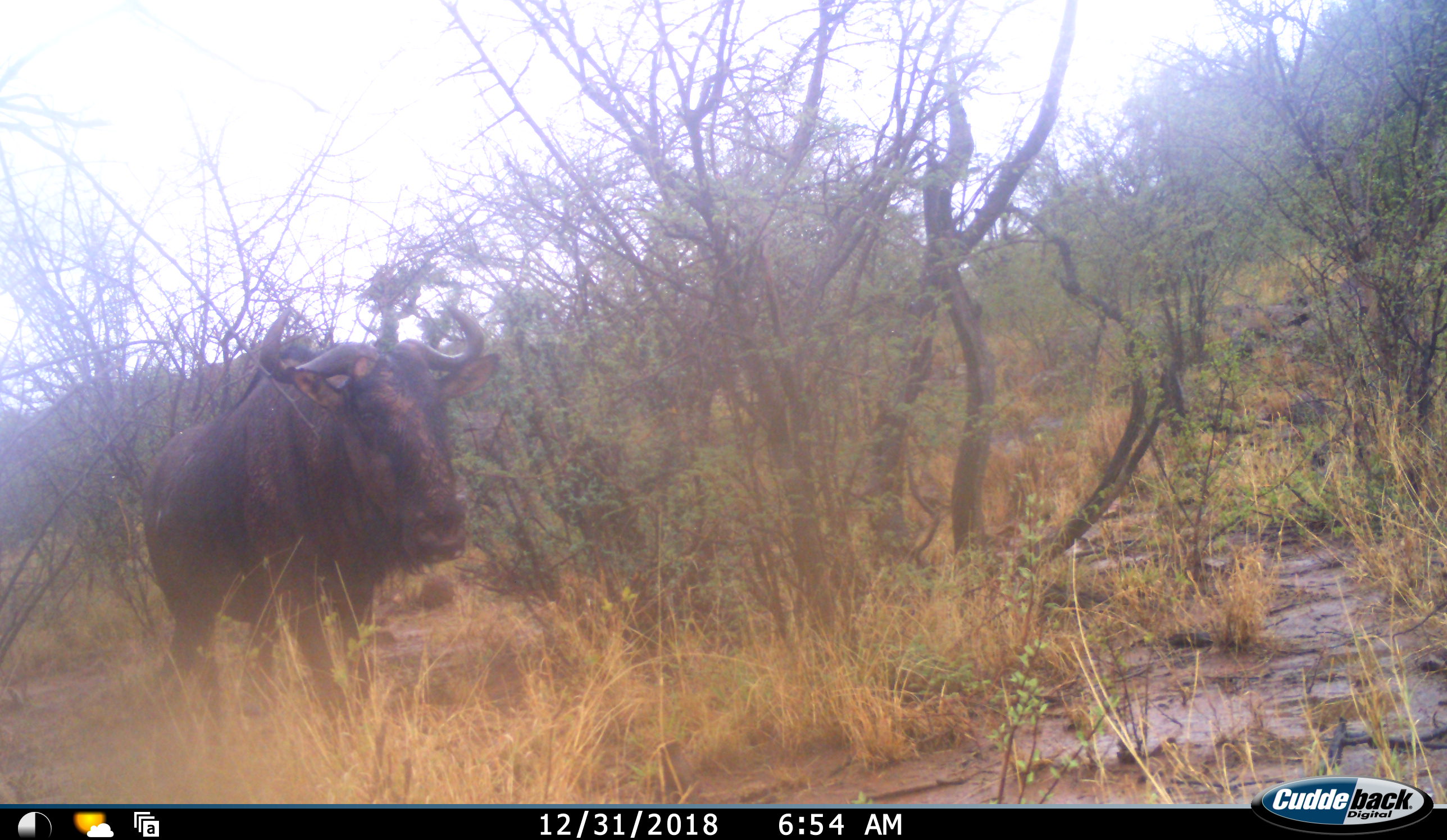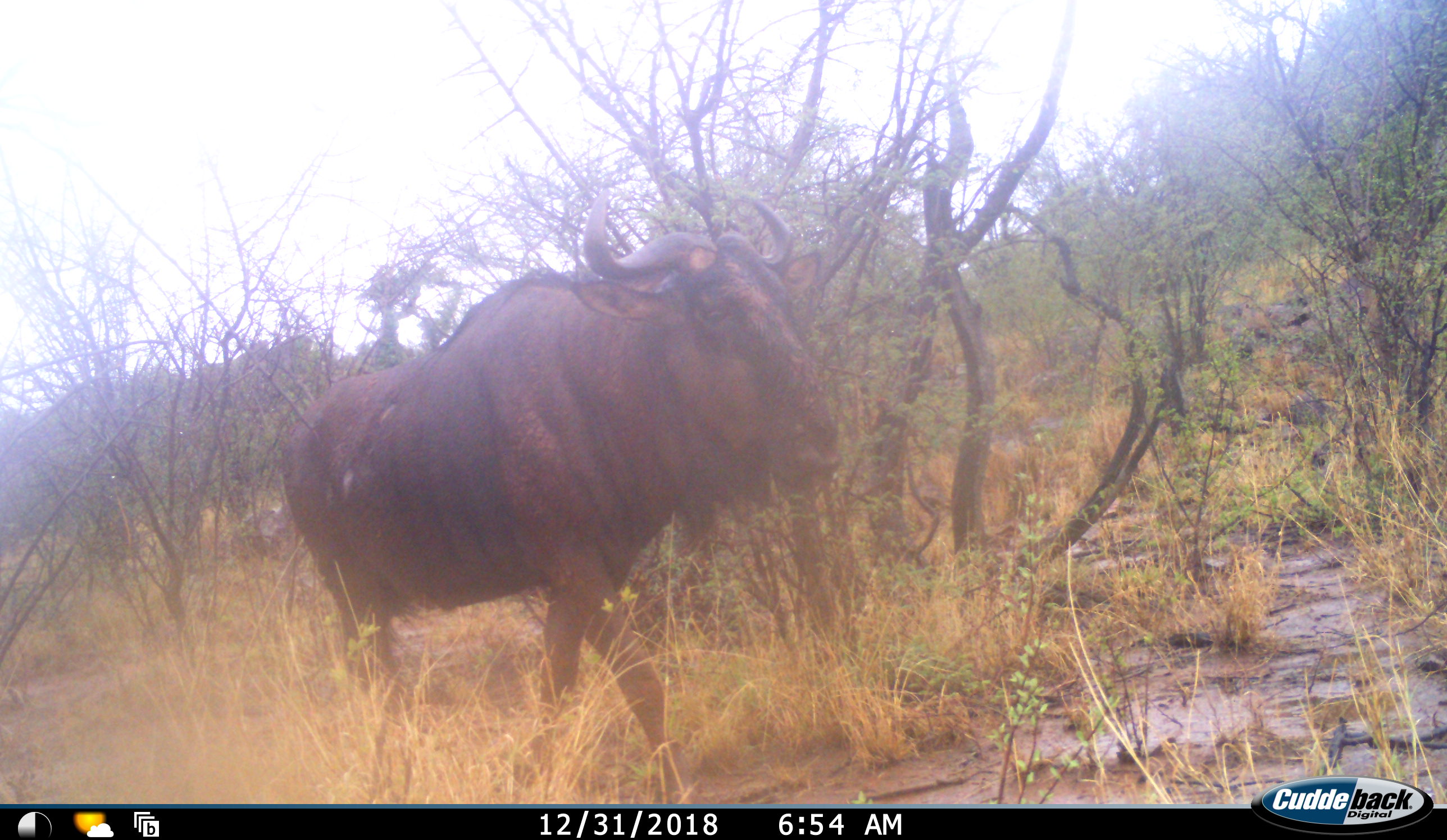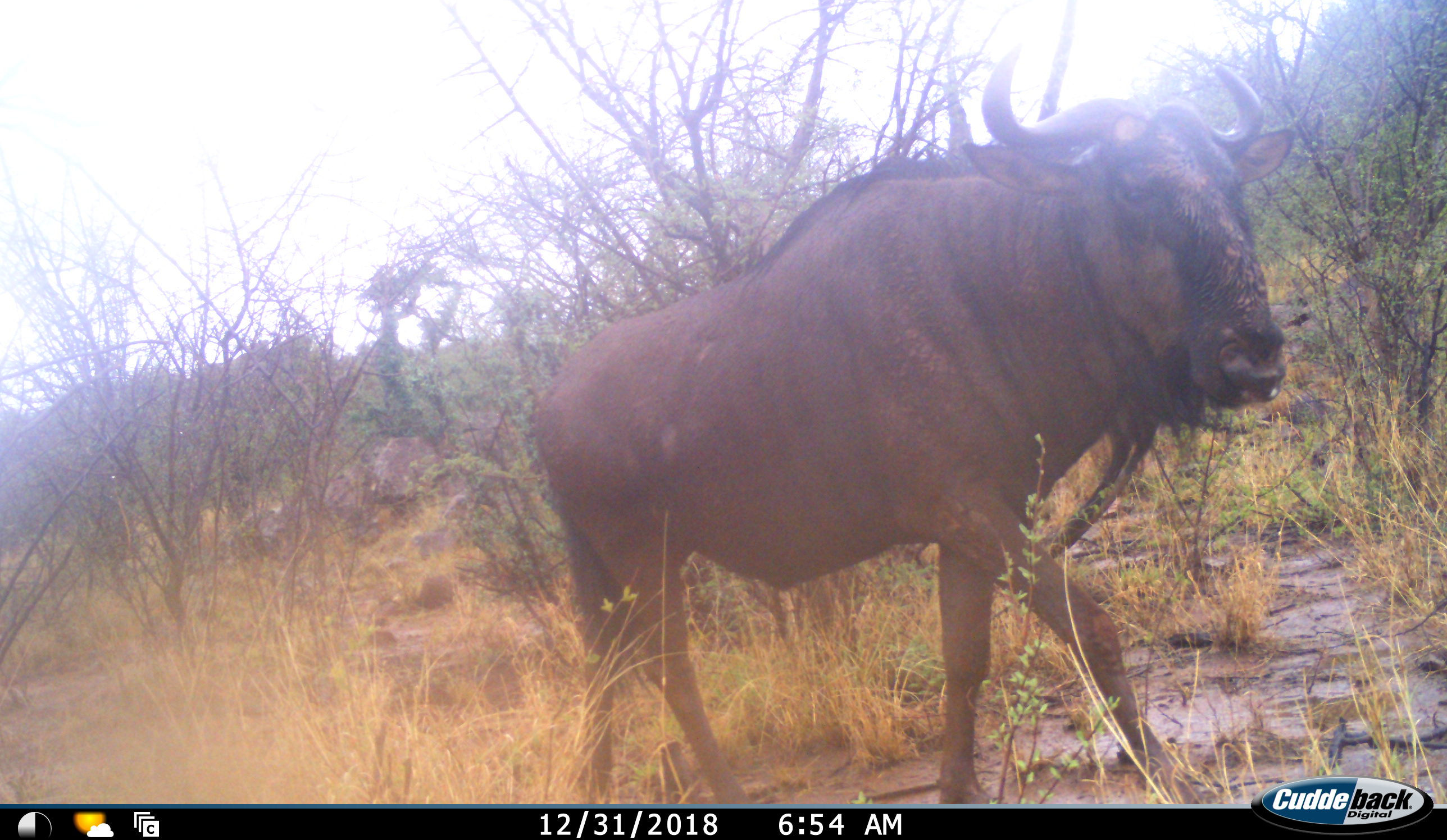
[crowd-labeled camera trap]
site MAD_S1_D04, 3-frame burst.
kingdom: Animalia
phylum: Chordata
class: Mammalia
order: Artiodactyla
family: Bovidae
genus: Connochaetes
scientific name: Connochaetes taurinus taurinus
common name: blue wildebeest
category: wildebeestblue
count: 1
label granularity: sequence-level